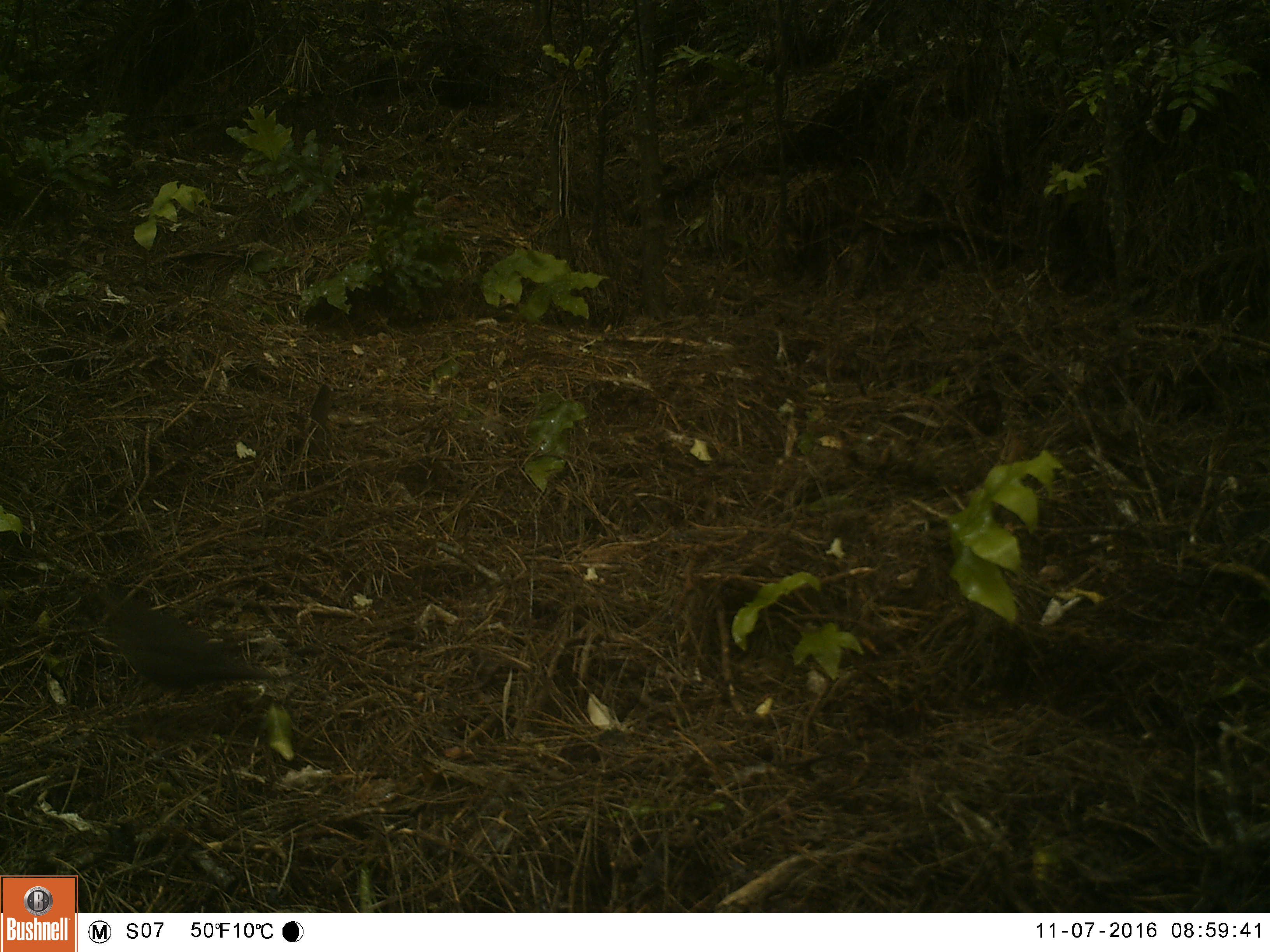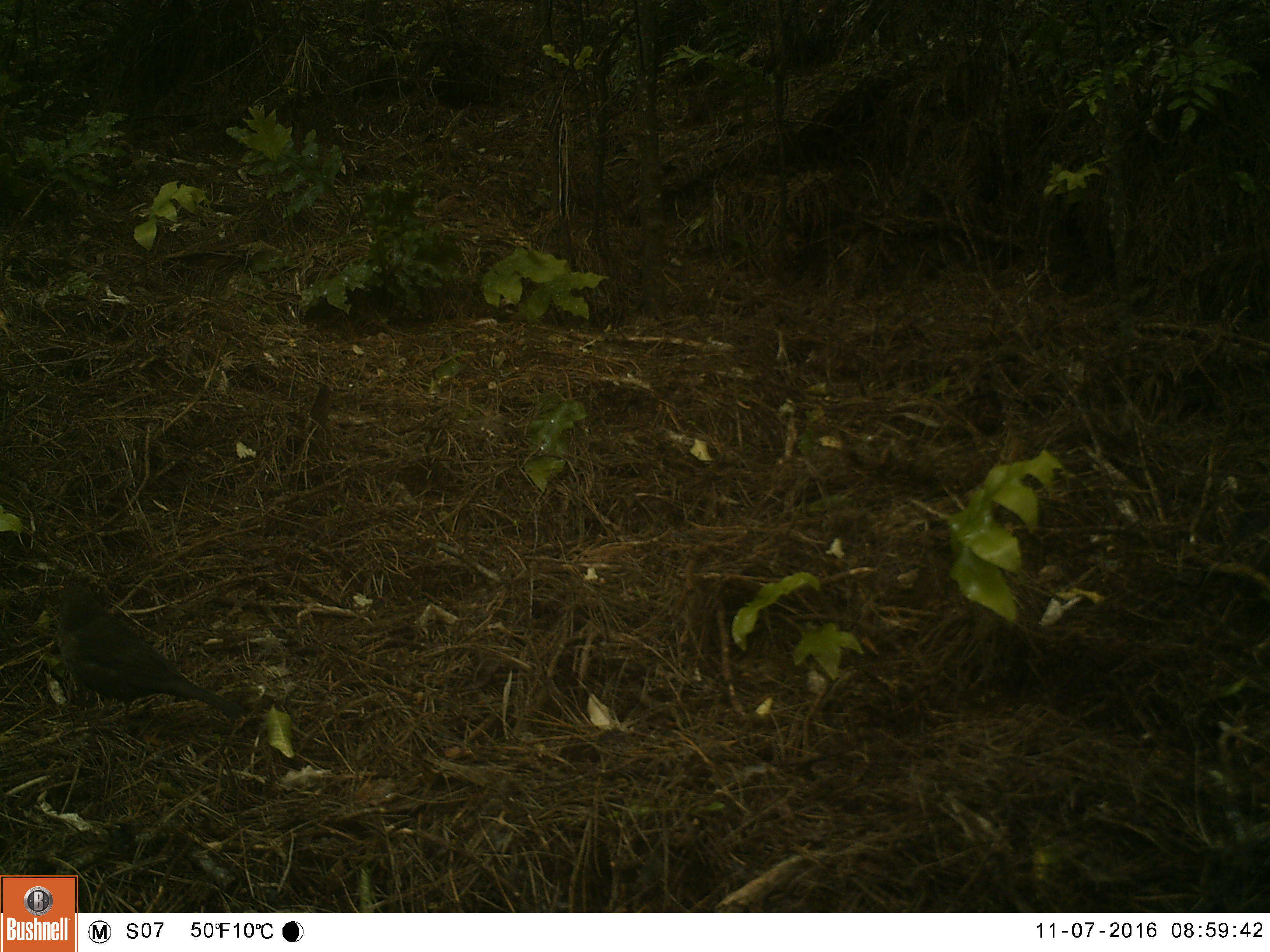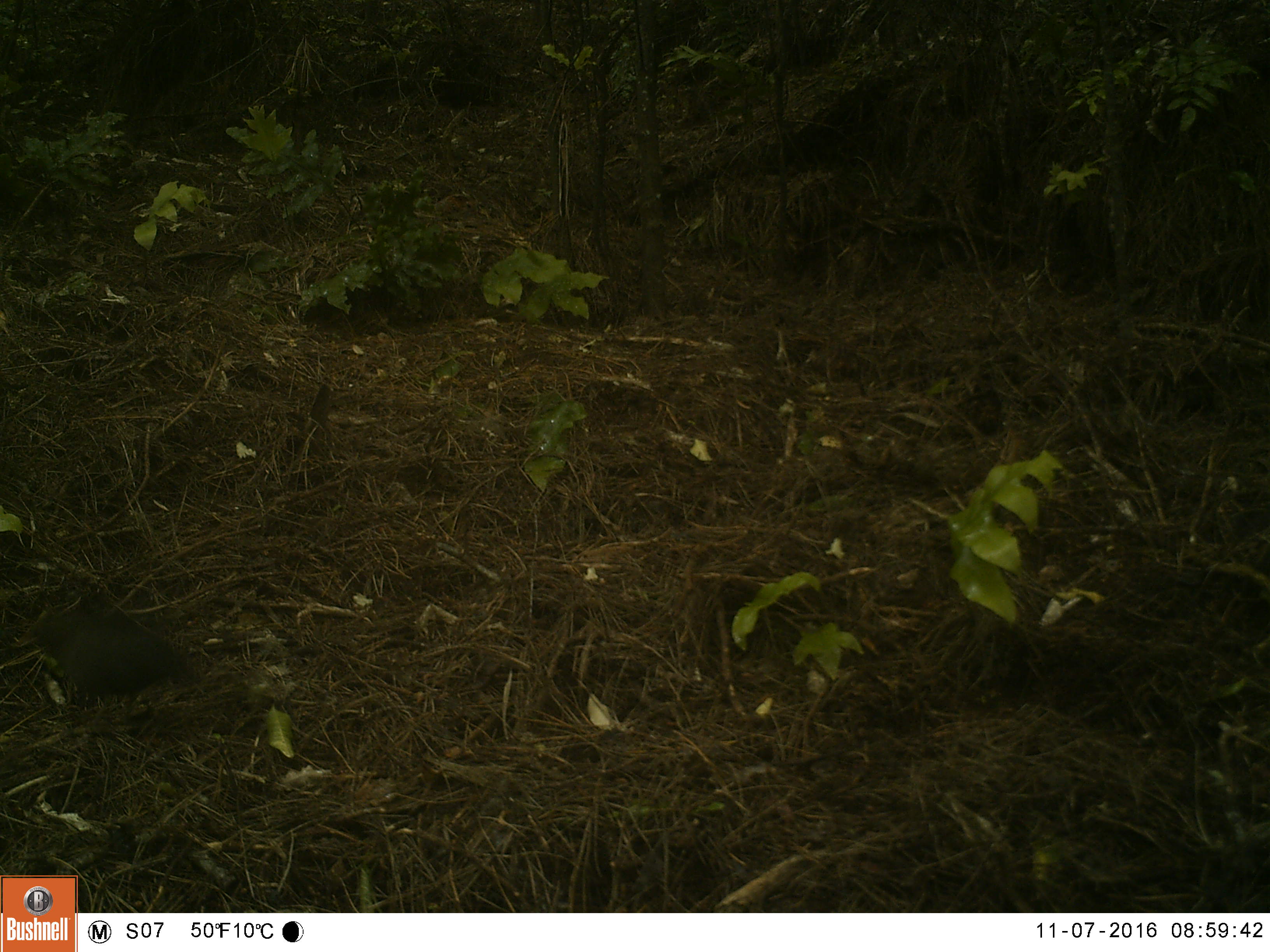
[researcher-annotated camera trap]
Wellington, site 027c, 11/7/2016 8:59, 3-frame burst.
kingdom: Animalia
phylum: Chordata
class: Aves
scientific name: Aves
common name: bird